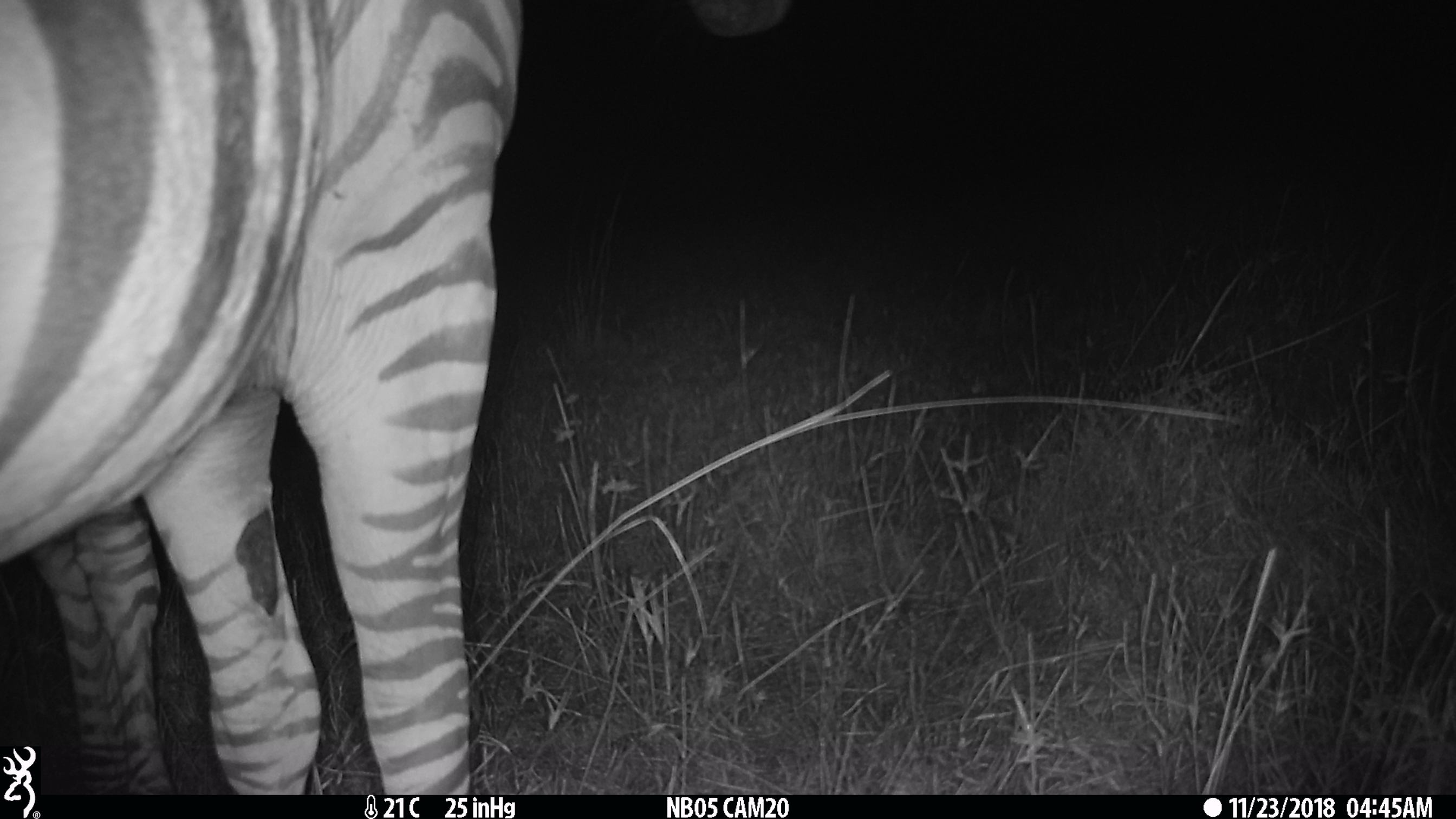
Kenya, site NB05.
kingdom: Animalia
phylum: Chordata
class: Mammalia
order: Perissodactyla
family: Equidae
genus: Equus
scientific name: Equus quagga burchellii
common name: burchell's zebra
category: zebra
Zebra (burchell's zebra) (Equus quagga burchellii).